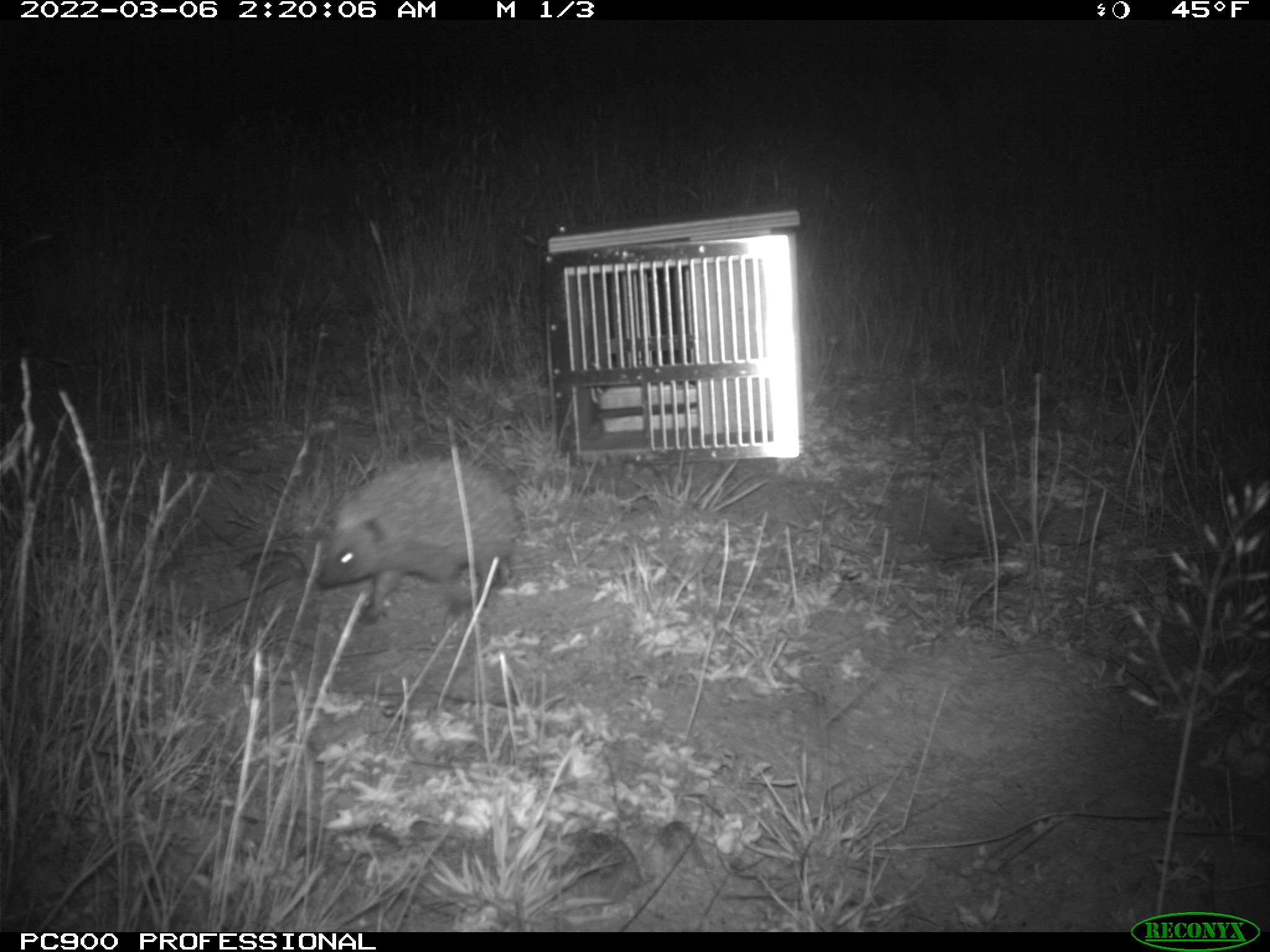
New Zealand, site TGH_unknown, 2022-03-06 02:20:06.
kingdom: Animalia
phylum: Chordata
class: Mammalia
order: Eulipotyphla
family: Erinaceidae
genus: Erinaceus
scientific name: Erinaceus europaeus europaeus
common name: european hedgehog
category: hedgehog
Hedgehog (european hedgehog) (Erinaceus europaeus europaeus).